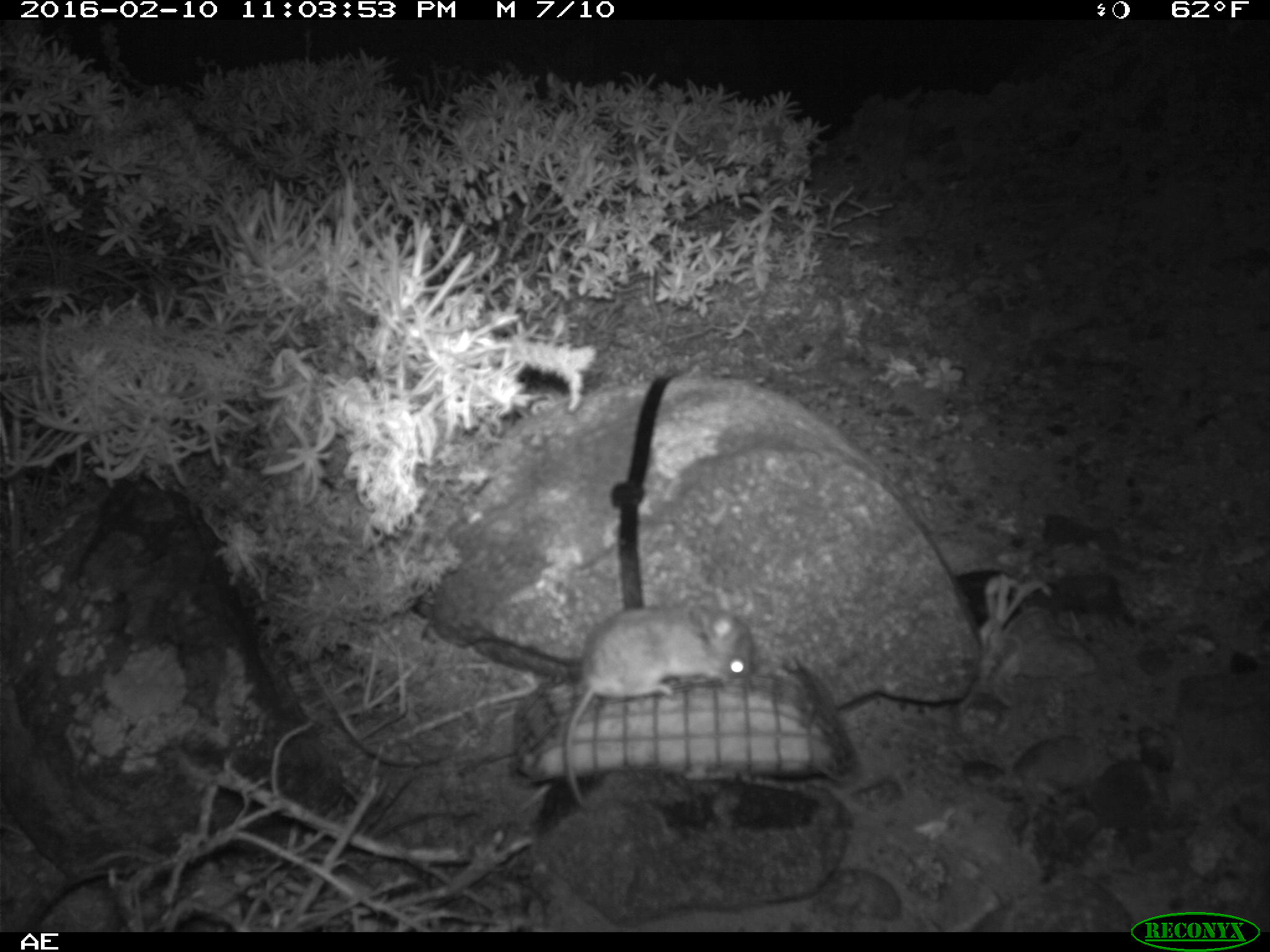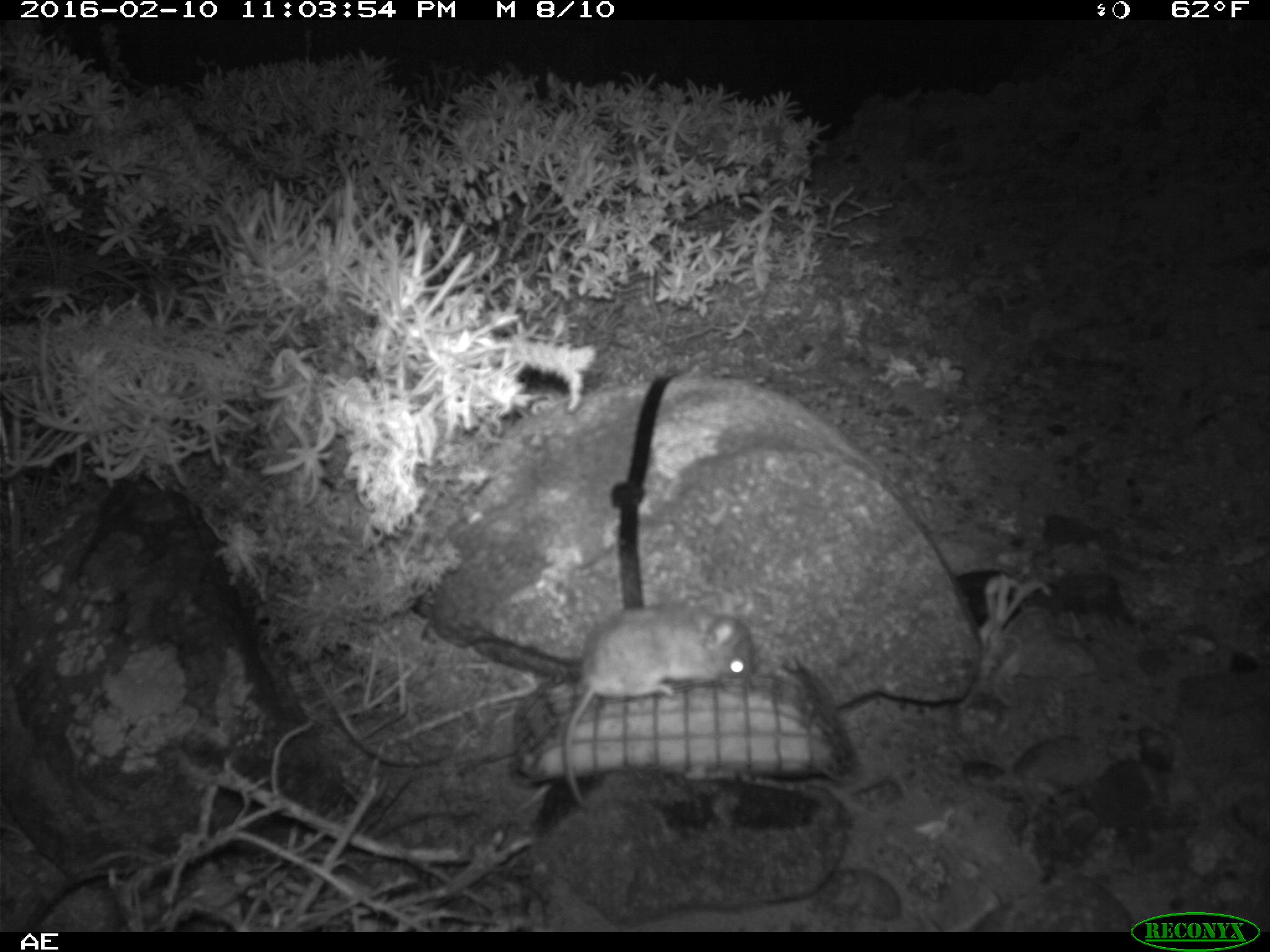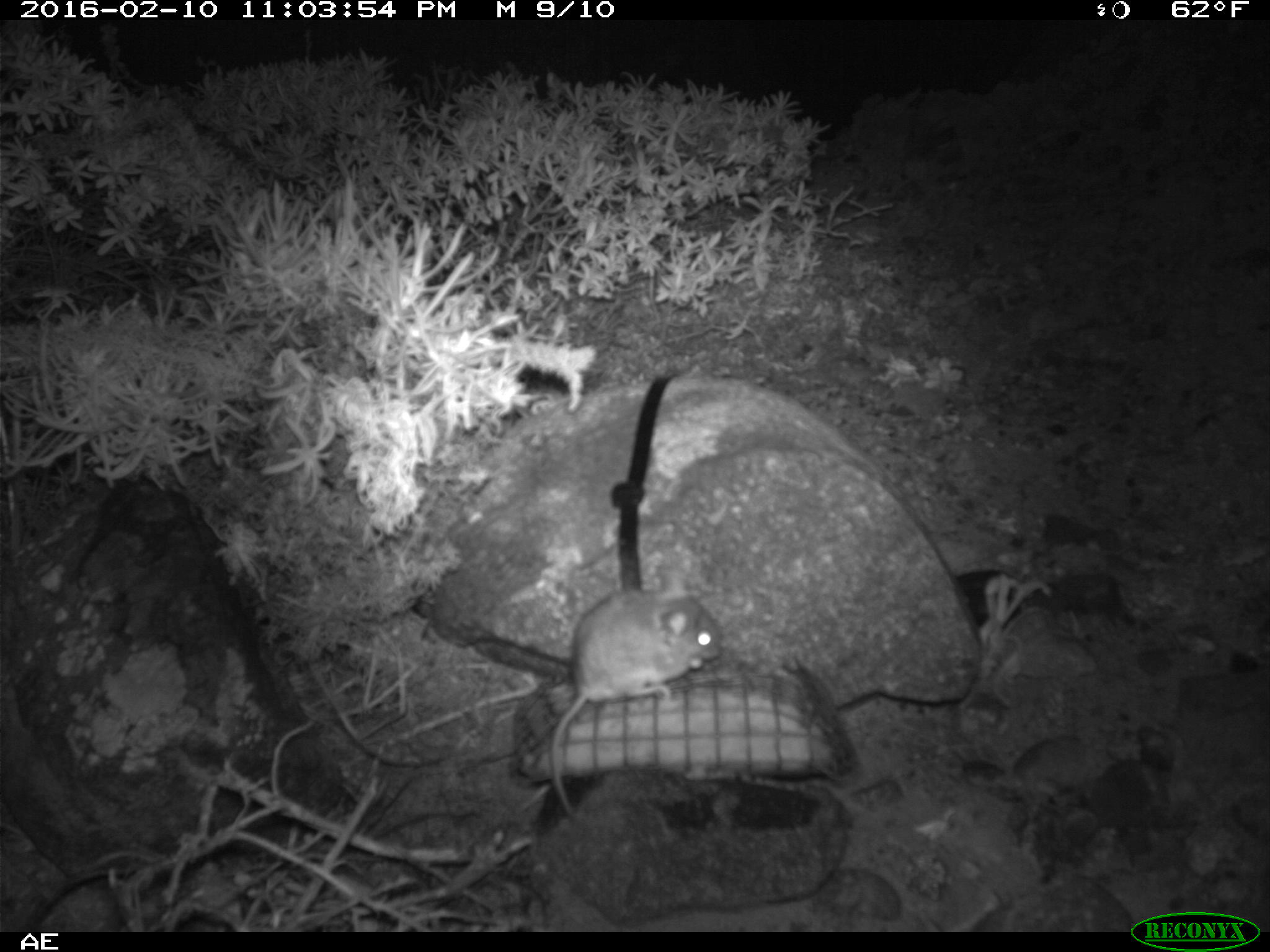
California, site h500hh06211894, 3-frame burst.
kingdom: Animalia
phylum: Chordata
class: Mammalia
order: Rodentia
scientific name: Rodentia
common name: rodent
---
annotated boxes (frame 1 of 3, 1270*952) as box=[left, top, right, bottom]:
rodent: box=[564, 605, 757, 808]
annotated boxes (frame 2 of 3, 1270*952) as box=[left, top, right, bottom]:
rodent: box=[559, 604, 755, 806]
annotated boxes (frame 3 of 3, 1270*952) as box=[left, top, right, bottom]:
rodent: box=[549, 566, 722, 824]